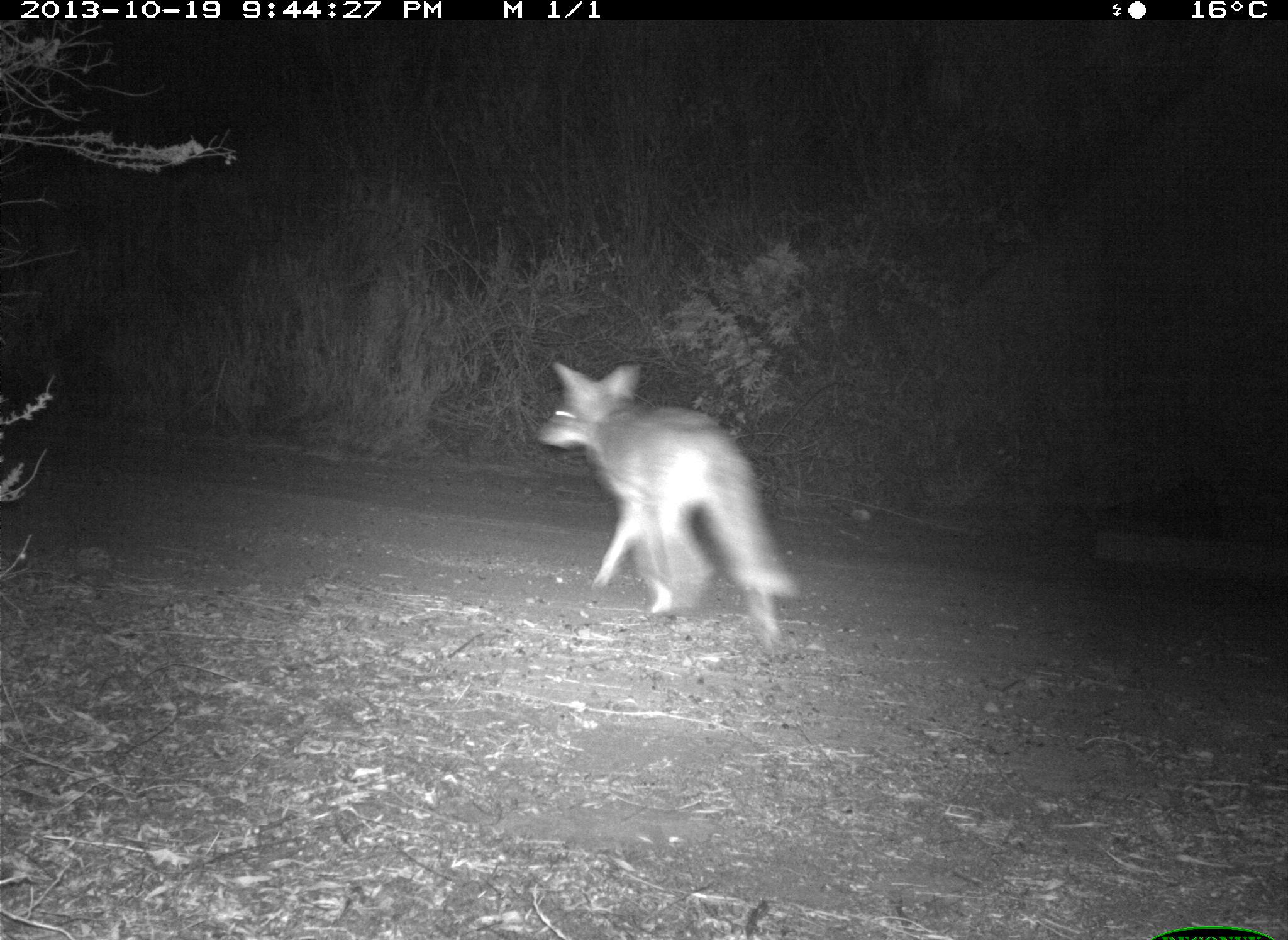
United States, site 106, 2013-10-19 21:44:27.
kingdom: Animalia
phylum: Chordata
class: Mammalia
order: Carnivora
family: Canidae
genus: Canis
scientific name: Canis latrans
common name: coyote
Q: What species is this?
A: Coyote (Canis latrans).